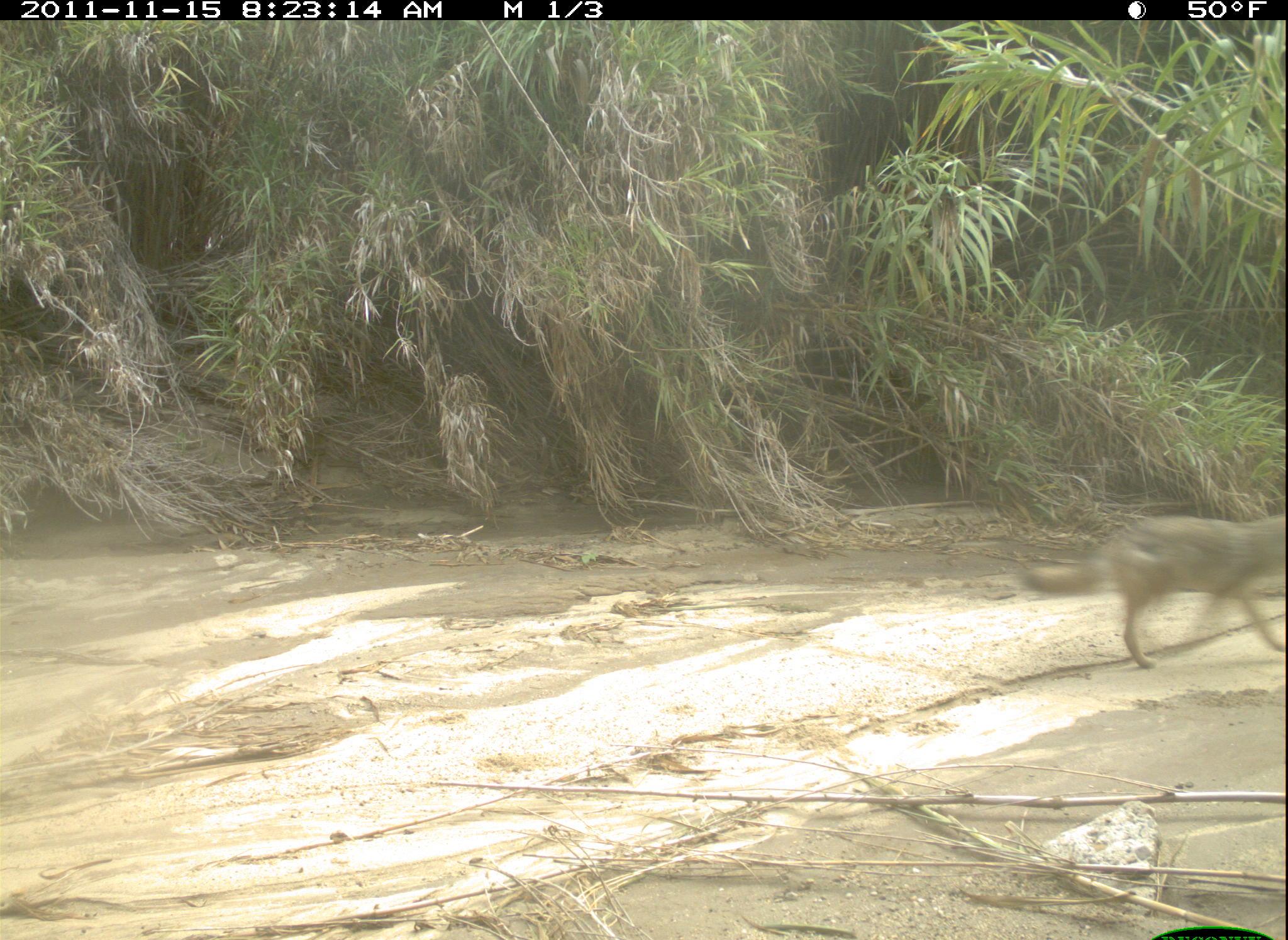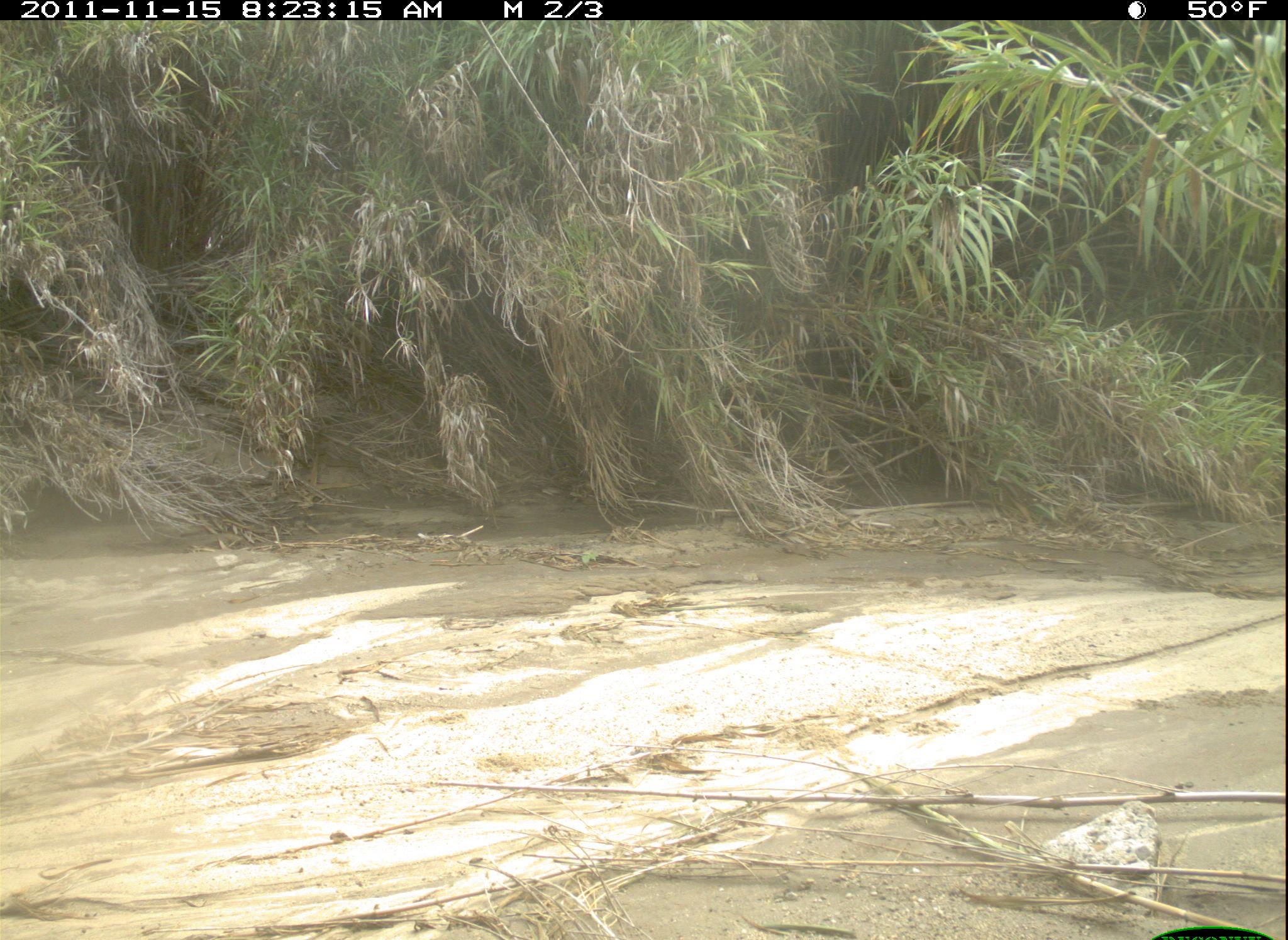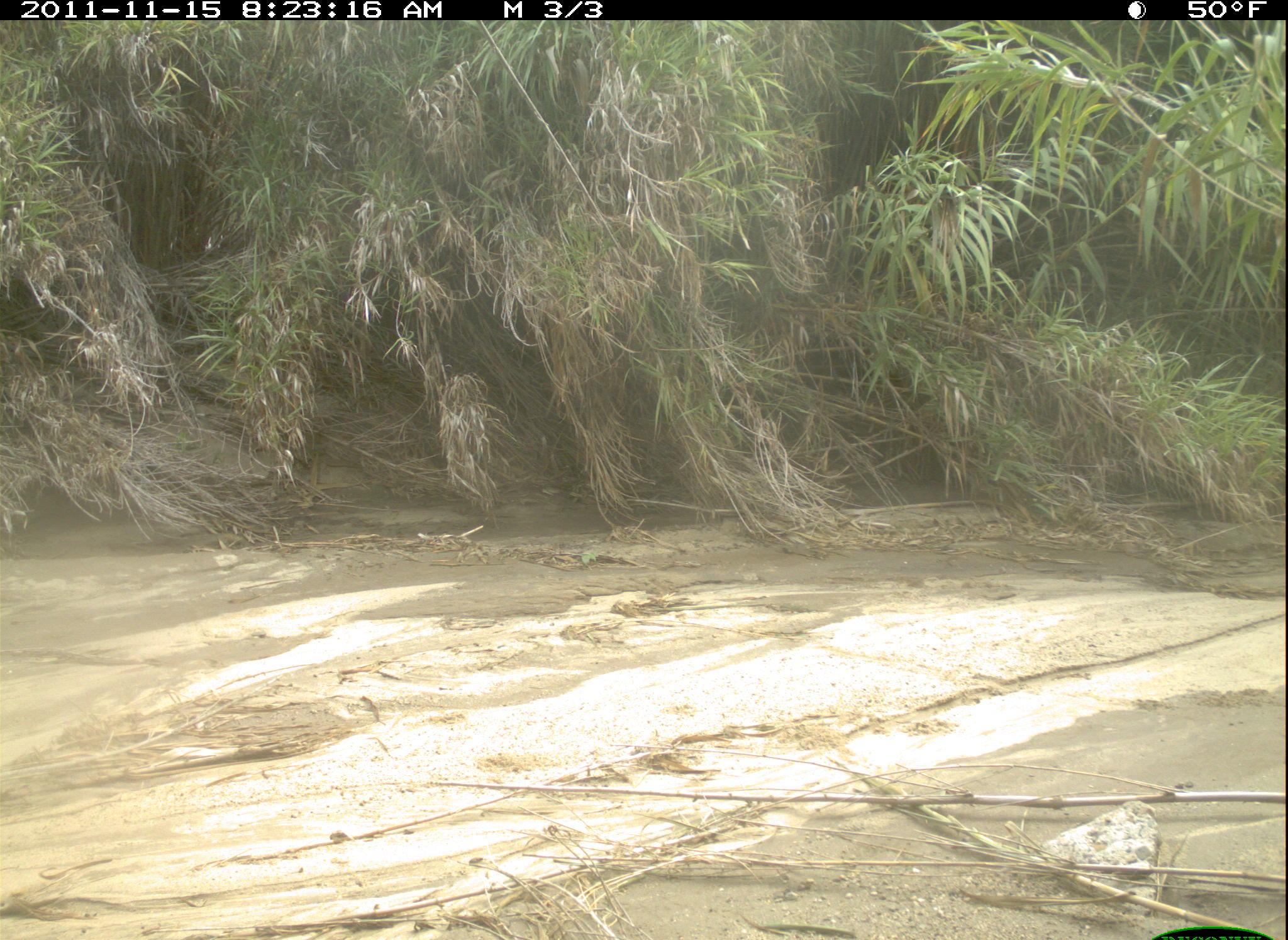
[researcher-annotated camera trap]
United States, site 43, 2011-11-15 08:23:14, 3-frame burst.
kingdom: Animalia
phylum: Chordata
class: Mammalia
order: Carnivora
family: Canidae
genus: Canis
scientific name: Canis latrans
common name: coyote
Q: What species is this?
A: Coyote (Canis latrans).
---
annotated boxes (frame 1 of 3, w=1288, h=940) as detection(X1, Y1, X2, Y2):
coyote: detection(1005, 498, 1288, 670)